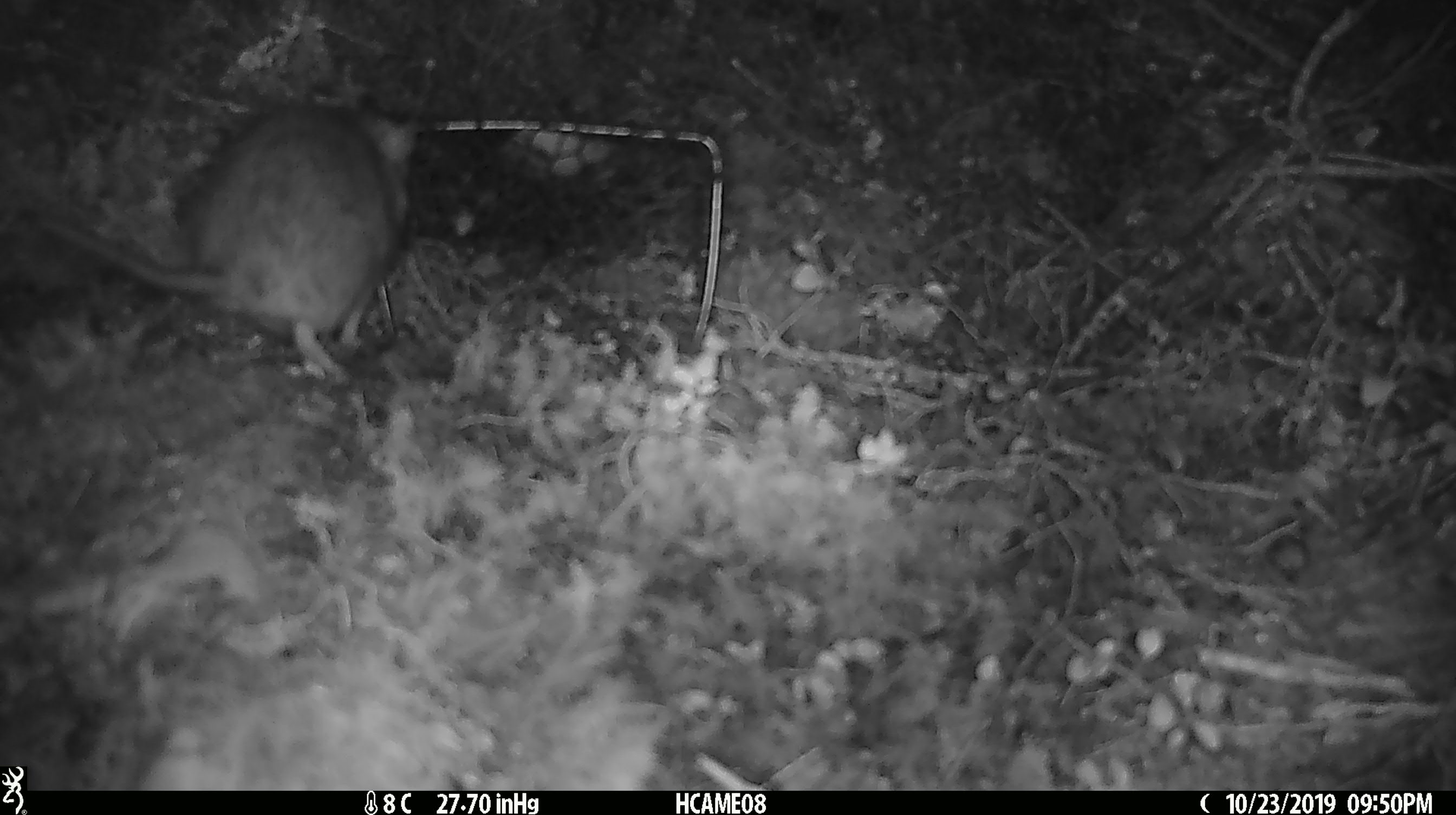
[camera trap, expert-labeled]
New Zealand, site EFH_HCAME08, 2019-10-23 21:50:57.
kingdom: Animalia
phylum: Chordata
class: Mammalia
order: Rodentia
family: Muridae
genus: Rattus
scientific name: Rattus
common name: rat